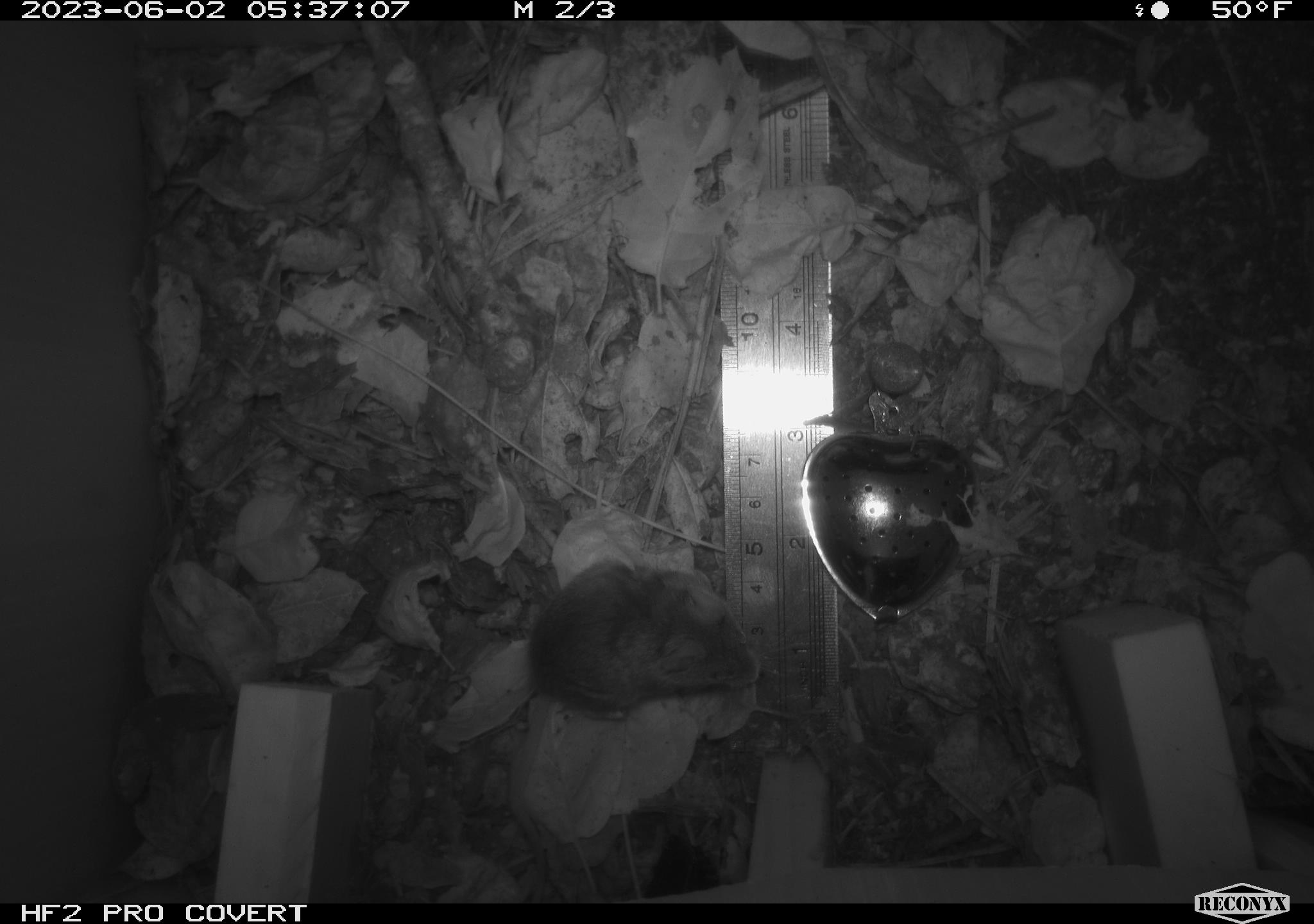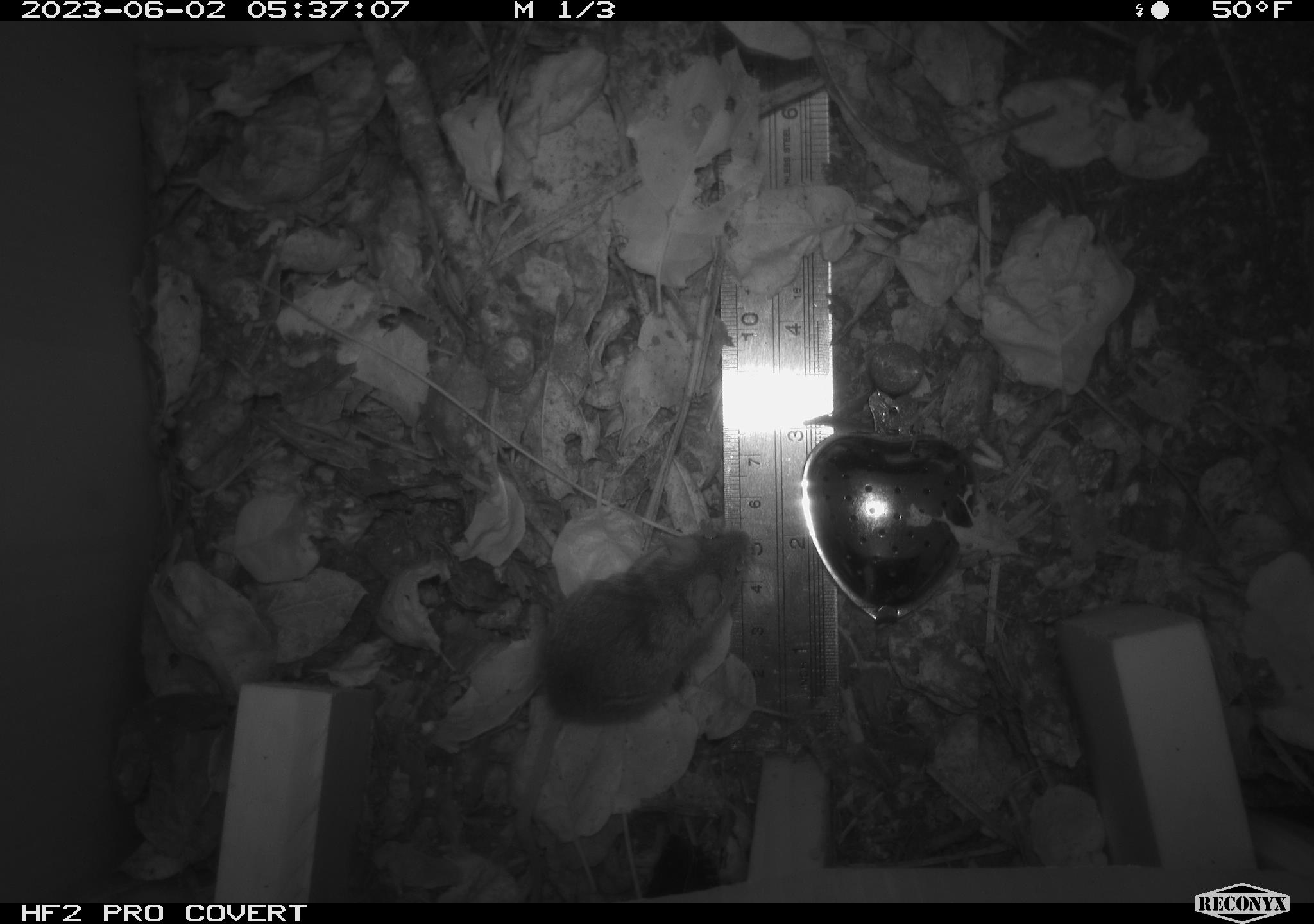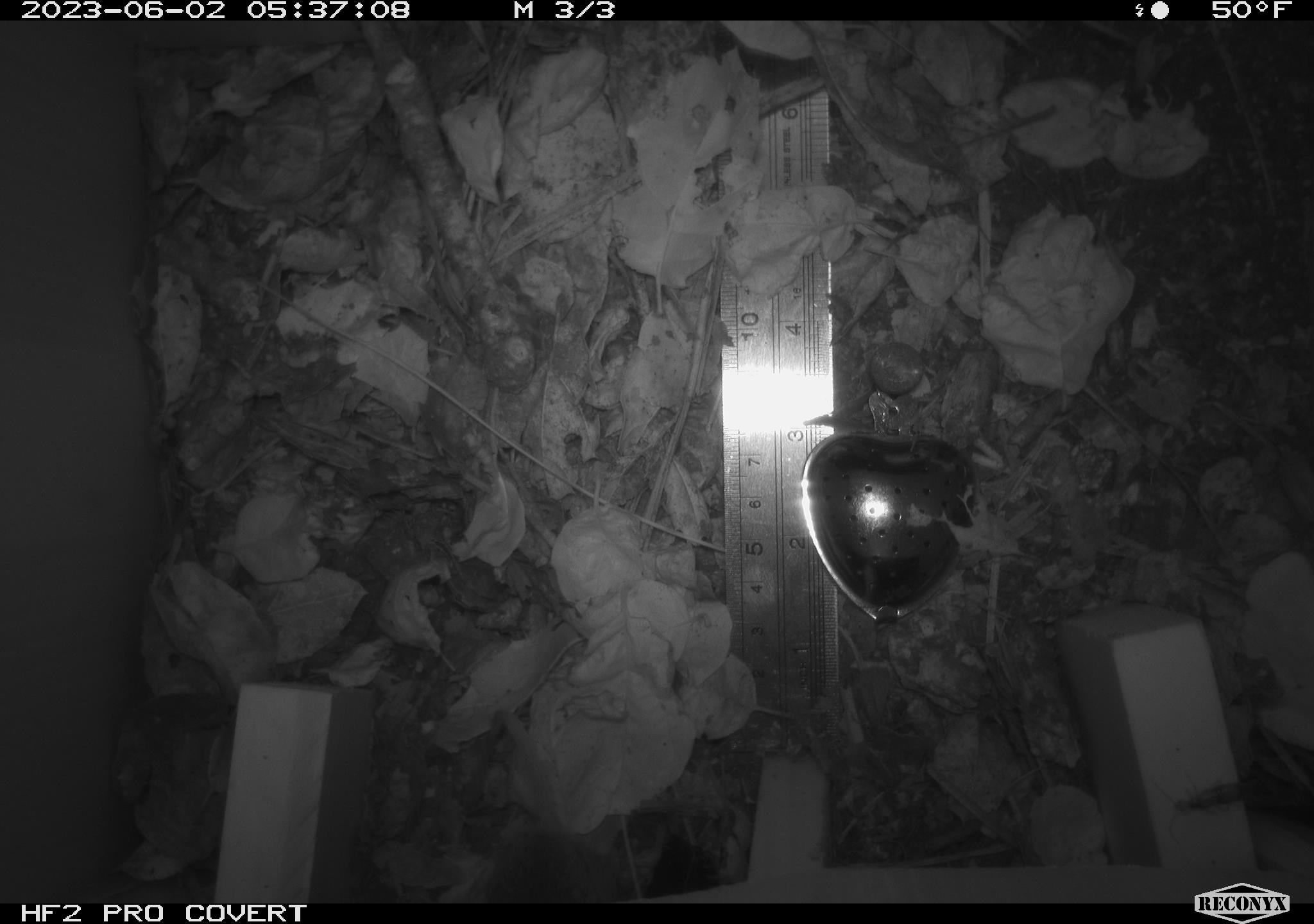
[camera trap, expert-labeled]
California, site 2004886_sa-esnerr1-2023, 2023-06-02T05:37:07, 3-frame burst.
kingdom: Animalia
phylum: Chordata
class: Mammalia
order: Rodentia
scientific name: Rodentia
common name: mouse species